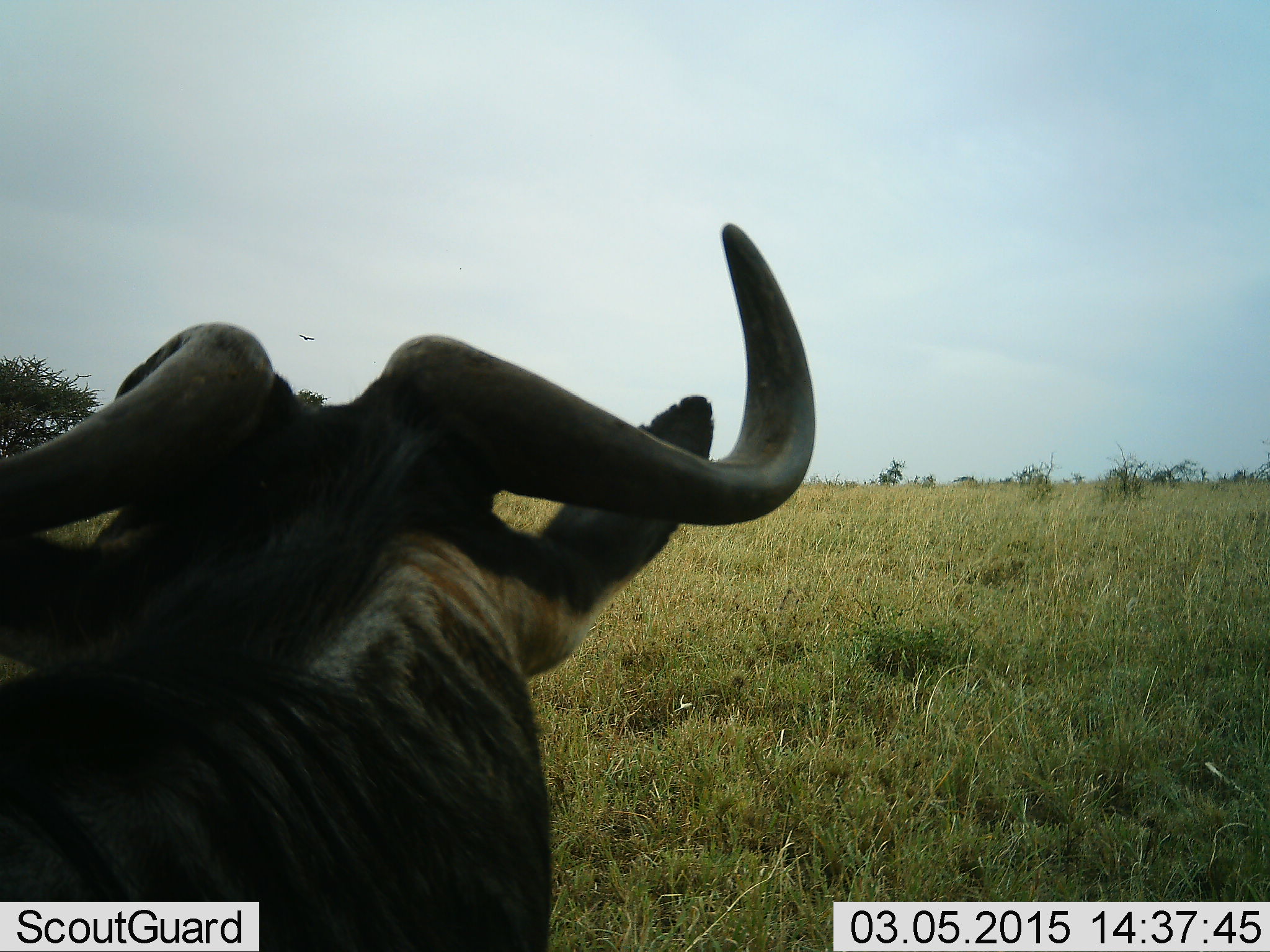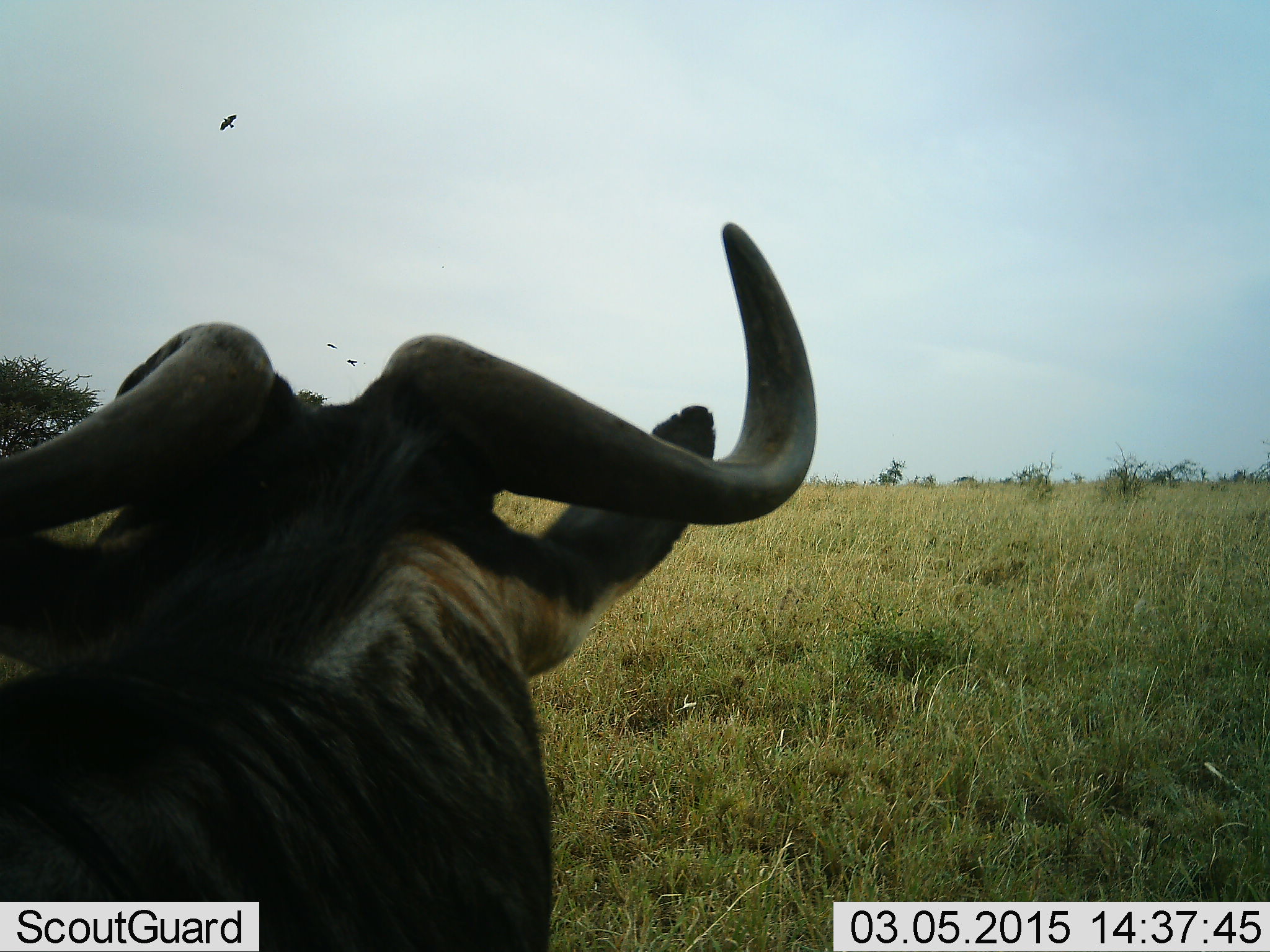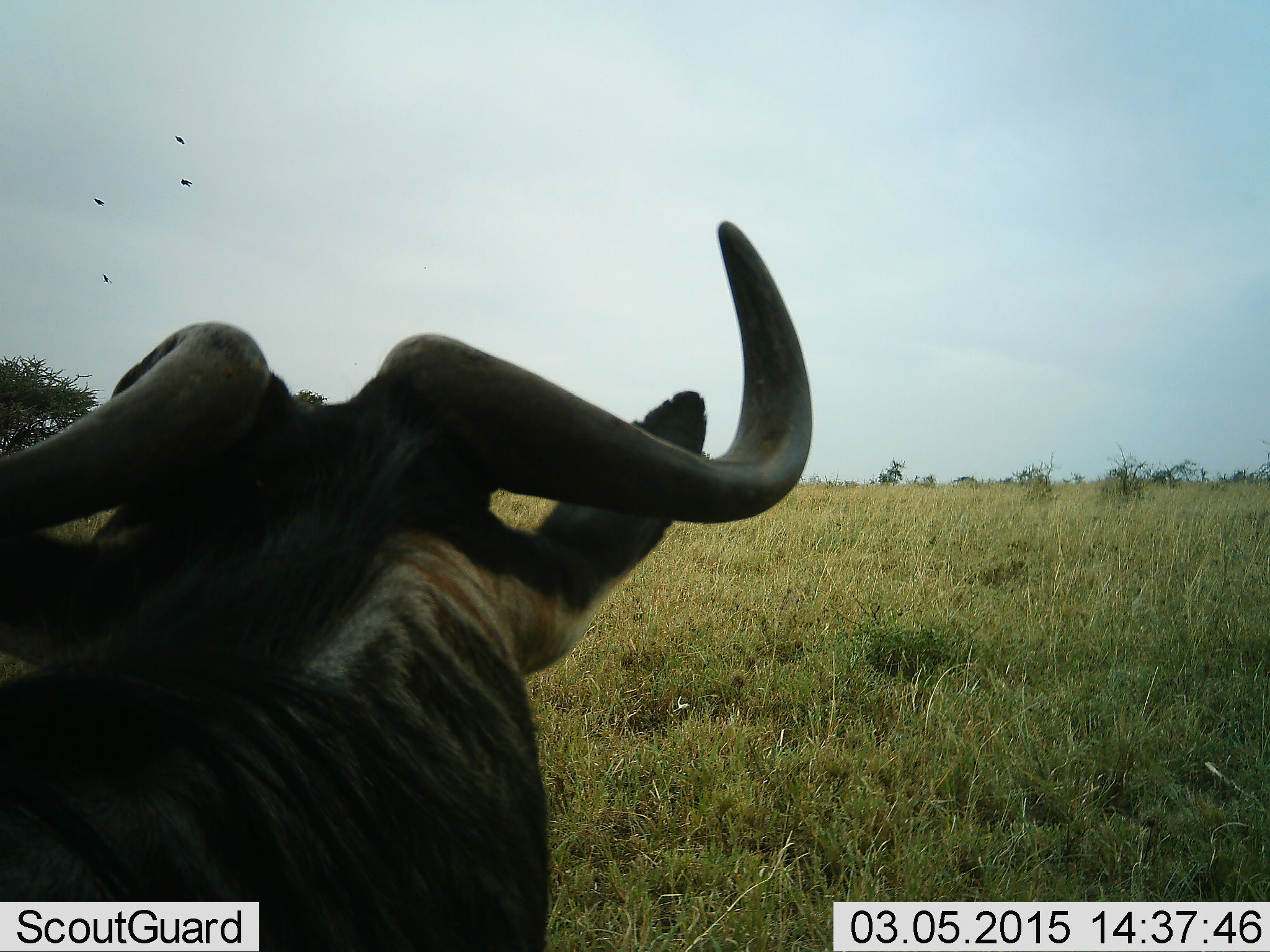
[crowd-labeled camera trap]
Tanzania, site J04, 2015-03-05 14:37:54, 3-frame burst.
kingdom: Animalia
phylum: Chordata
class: Mammalia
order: Artiodactyla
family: Bovidae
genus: Connochaetes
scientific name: Connochaetes taurinus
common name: blue wildebeest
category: wildebeest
Wildebeest (blue wildebeest) (Connochaetes taurinus), count 1. Behavior (volunteer vote fractions): standing 69%, resting 31%, moving 0%, interacting 0%. Young present (vote fraction): 0%. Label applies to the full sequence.